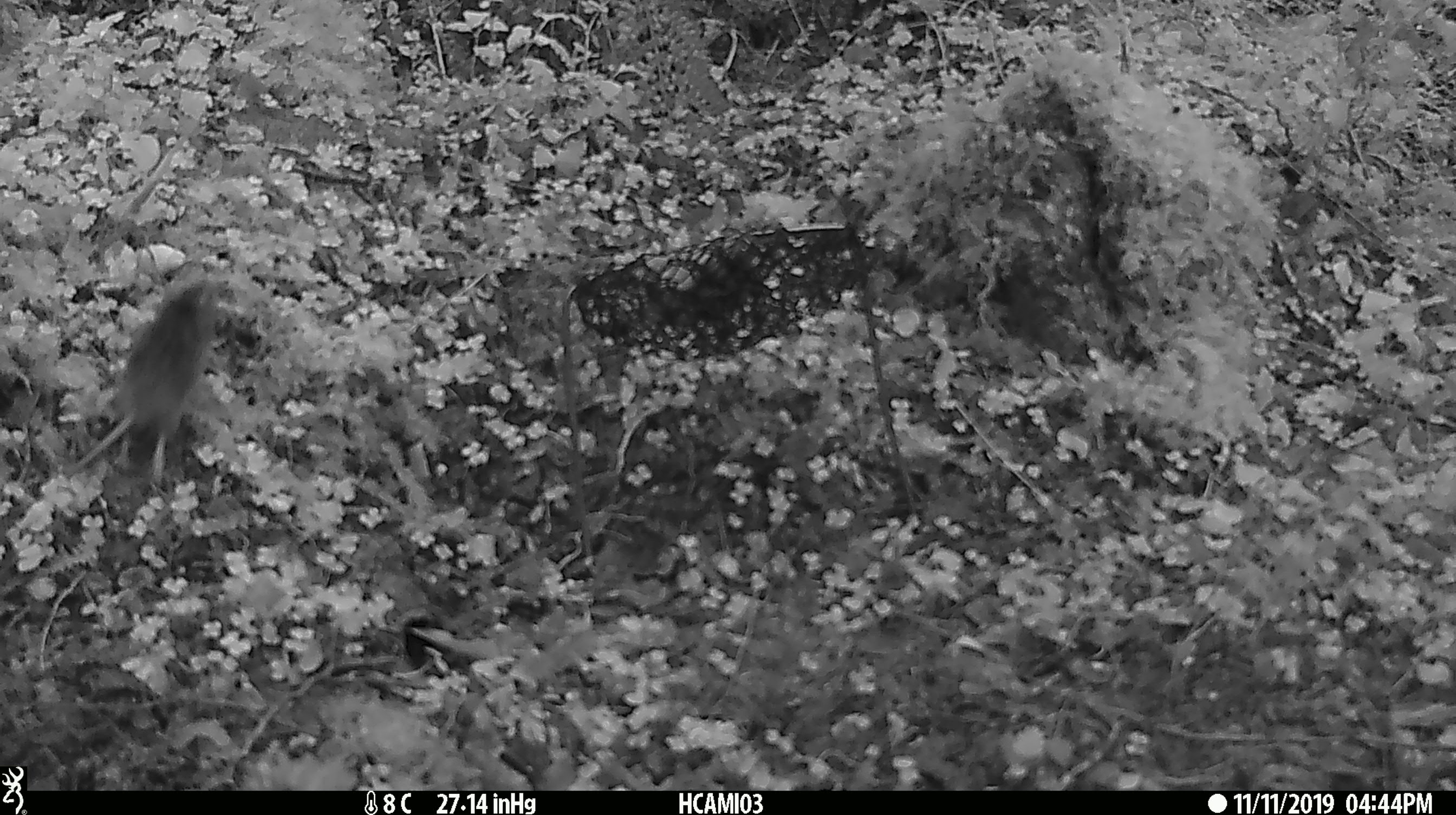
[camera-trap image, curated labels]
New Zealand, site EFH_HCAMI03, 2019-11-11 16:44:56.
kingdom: Animalia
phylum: Chordata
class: Mammalia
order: Rodentia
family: Muridae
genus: Mus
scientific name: Mus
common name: mouse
Mouse (Mus).